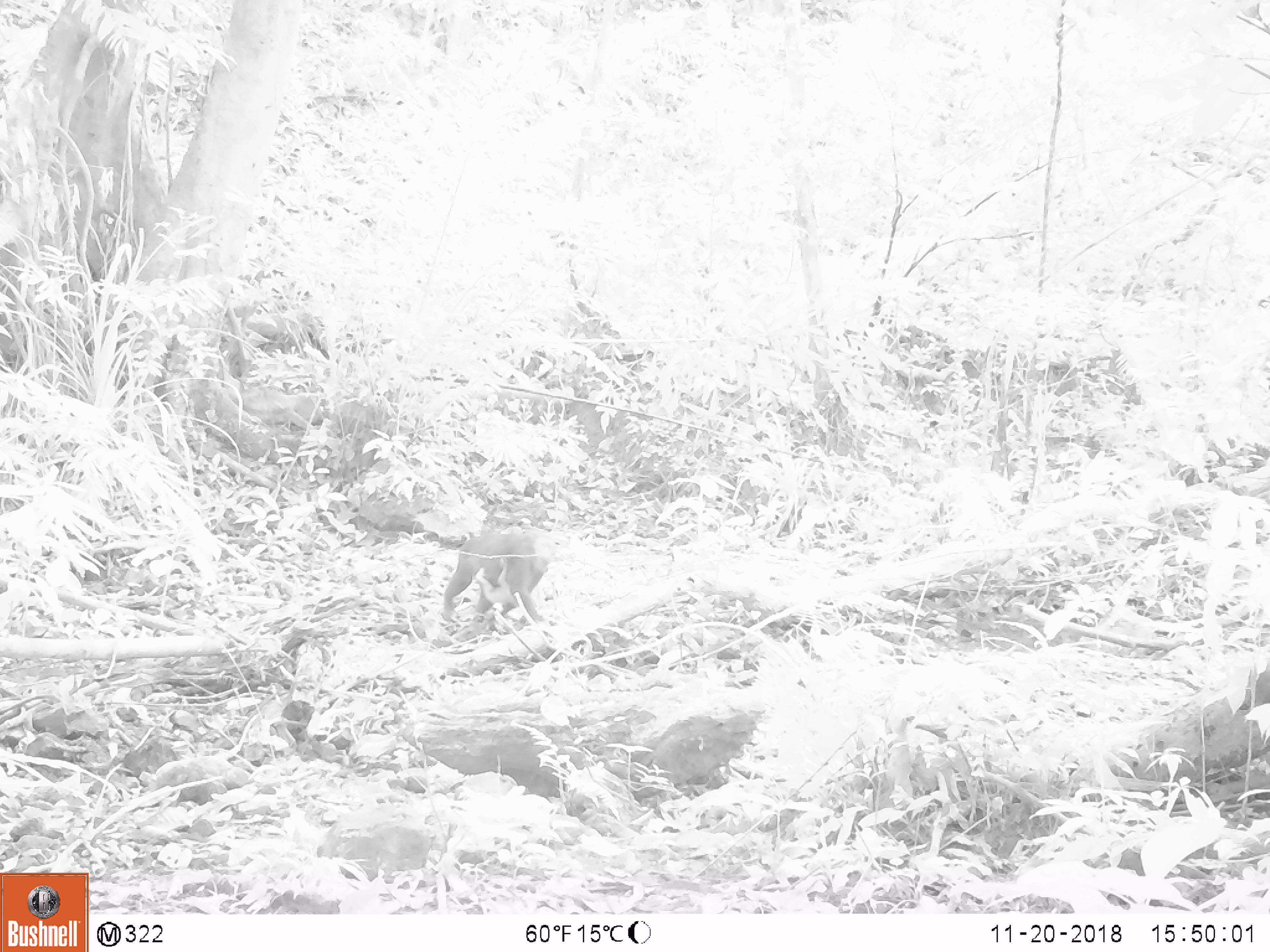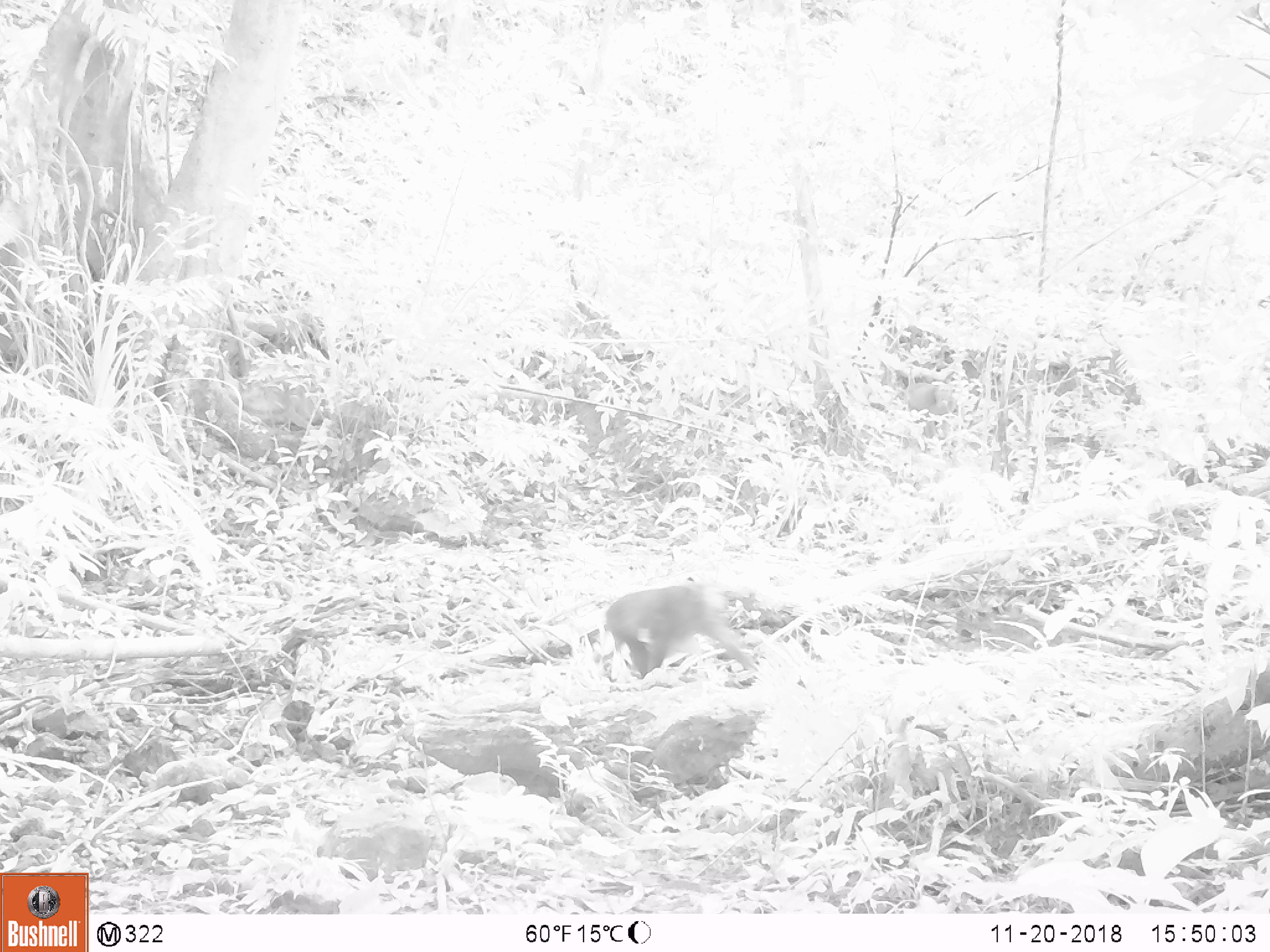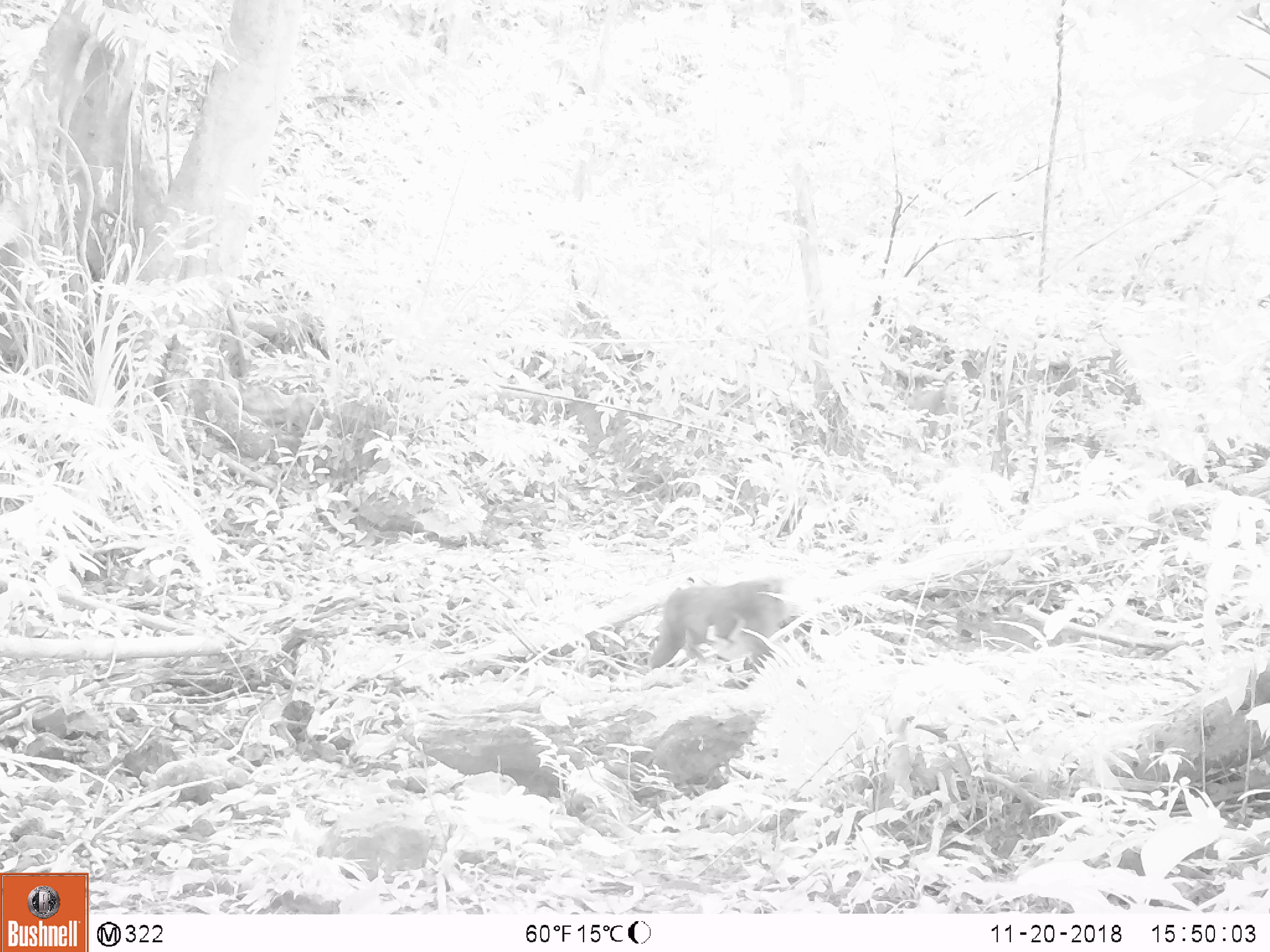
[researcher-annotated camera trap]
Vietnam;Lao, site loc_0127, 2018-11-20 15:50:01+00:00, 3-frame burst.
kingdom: Animalia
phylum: Chordata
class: Mammalia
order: Primates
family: Cercopithecidae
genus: Macaca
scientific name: Macaca nemestrina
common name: pig-tailed macaque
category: pig tailed macaque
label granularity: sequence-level